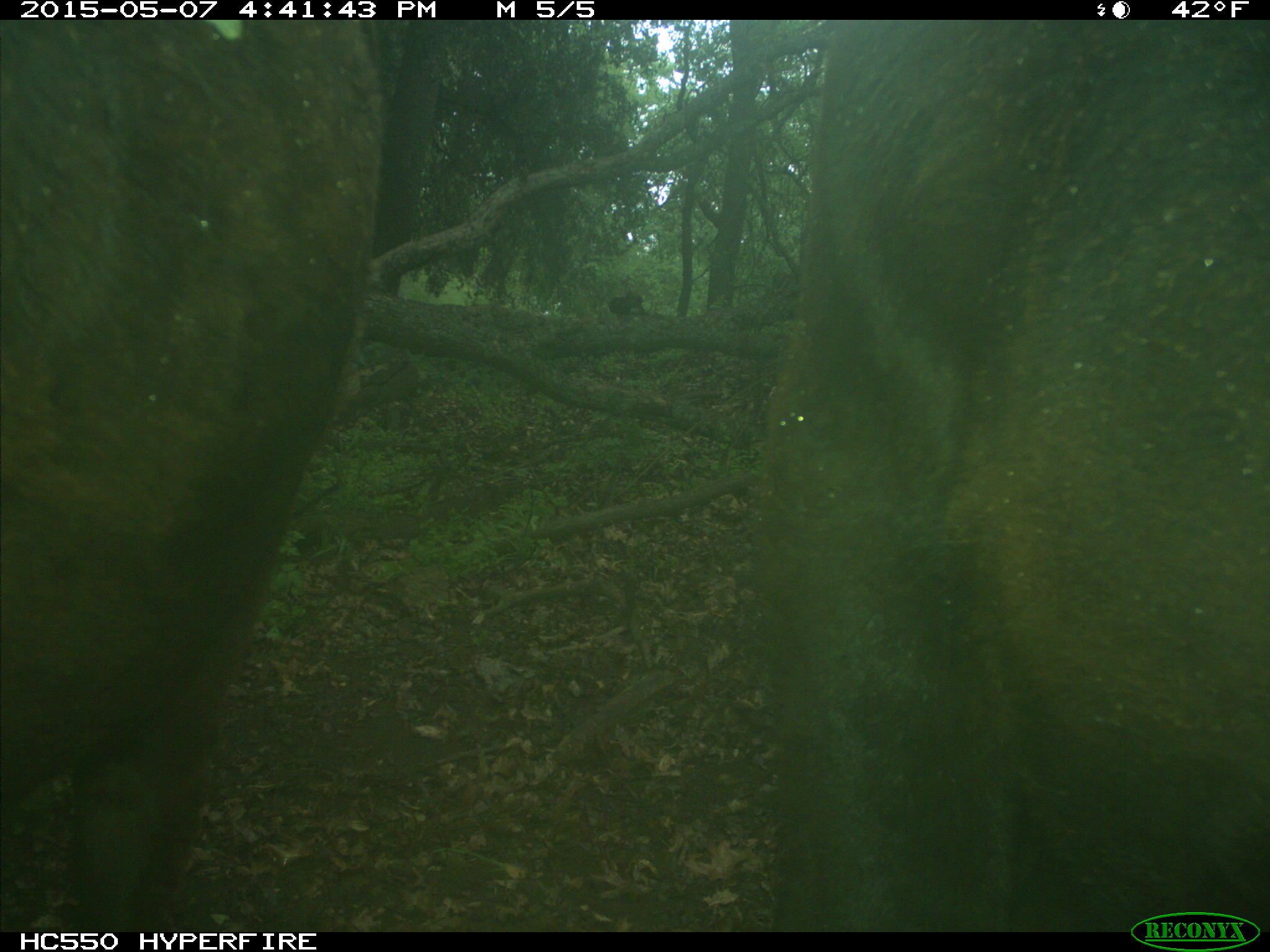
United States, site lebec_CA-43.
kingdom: Animalia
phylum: Chordata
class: Mammalia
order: Artiodactyla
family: Bovidae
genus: Bos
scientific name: Bos taurus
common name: domestic cow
Bos taurus (domestic cow).